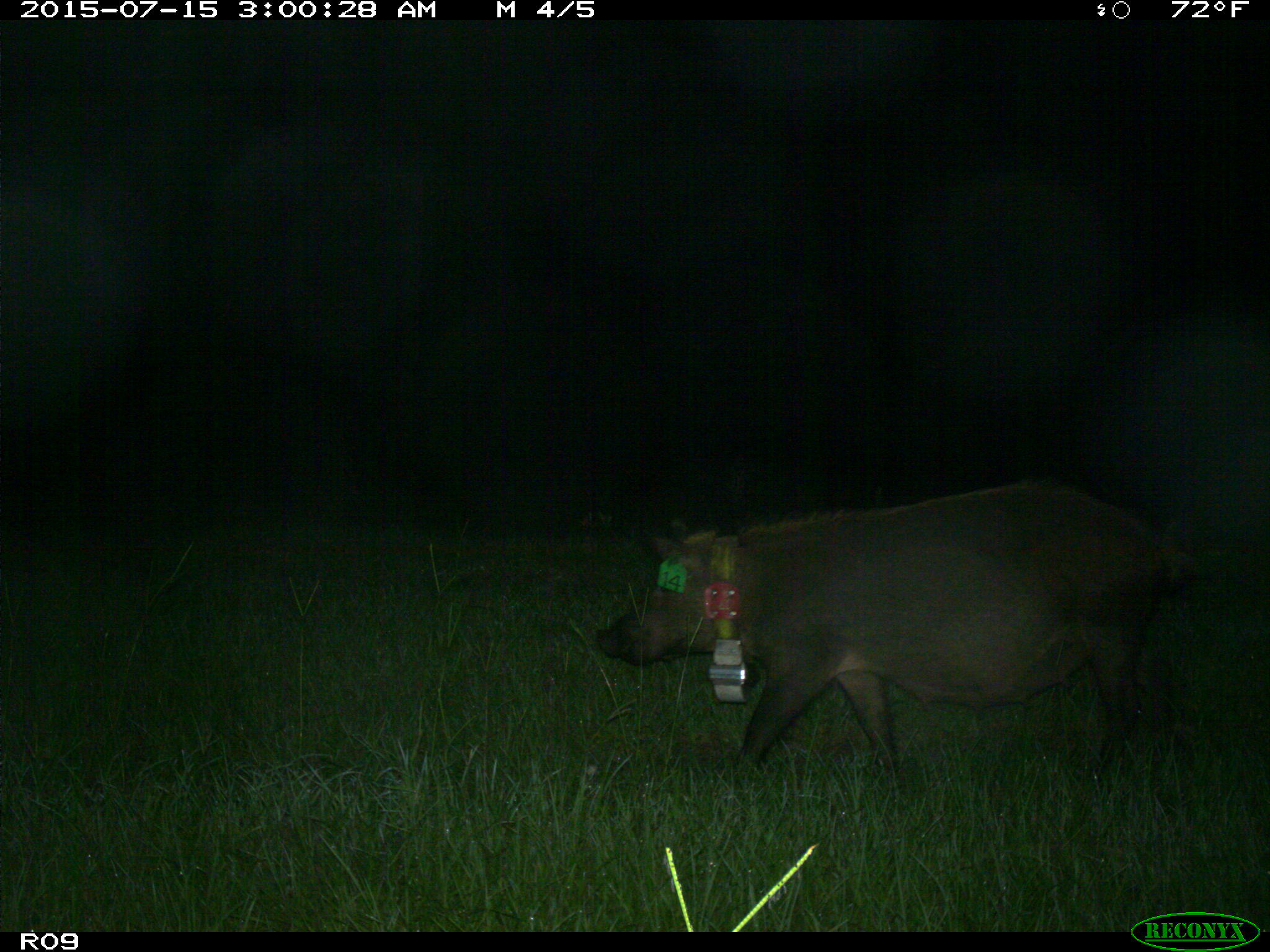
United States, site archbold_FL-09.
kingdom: Animalia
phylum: Chordata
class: Mammalia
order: Artiodactyla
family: Suidae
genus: Sus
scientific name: Sus scrofa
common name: wild boar